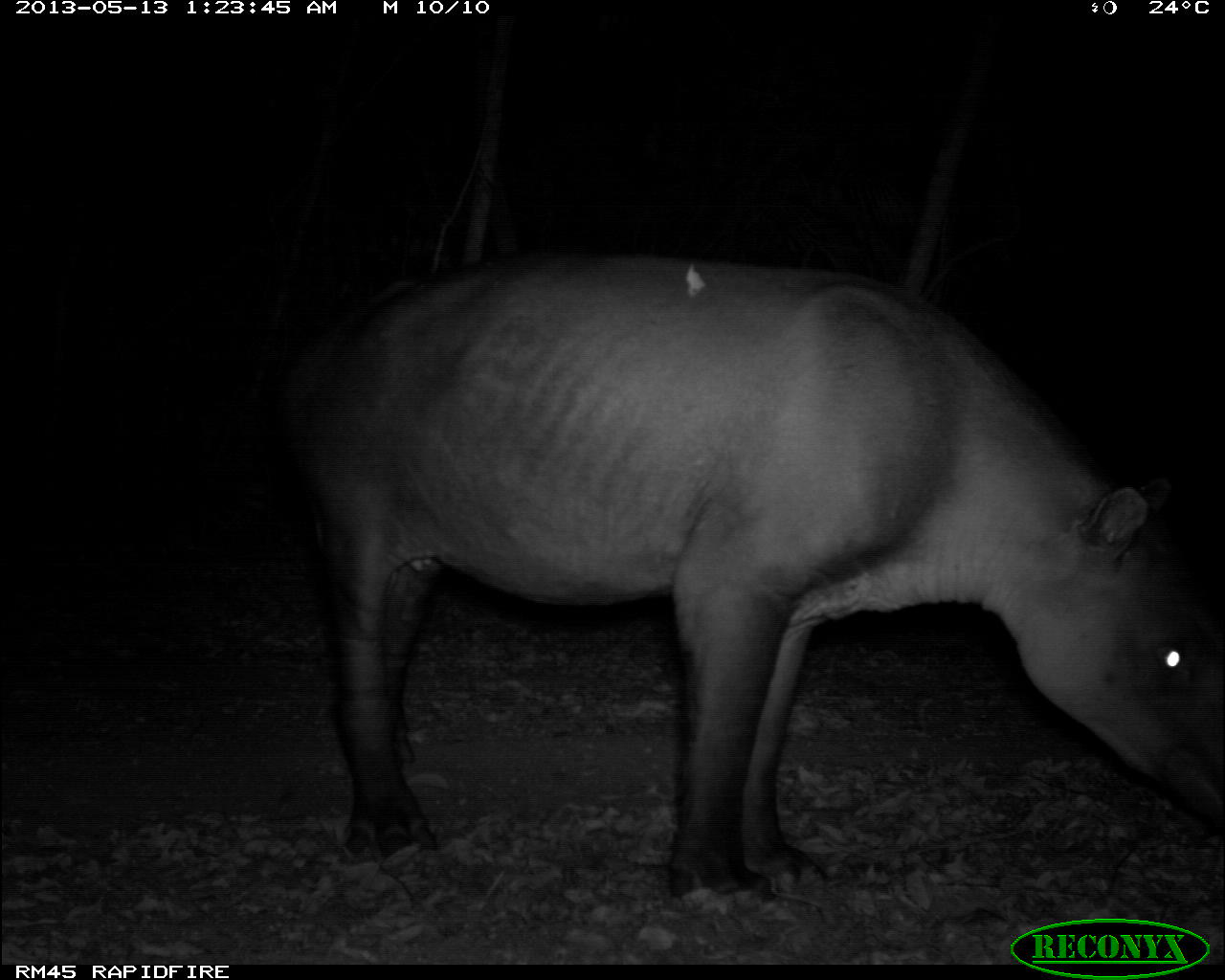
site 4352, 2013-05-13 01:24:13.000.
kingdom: Animalia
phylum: Chordata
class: Mammalia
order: Perissodactyla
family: Tapiridae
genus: Tapirus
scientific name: Tapirus bairdii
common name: baird's tapir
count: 2